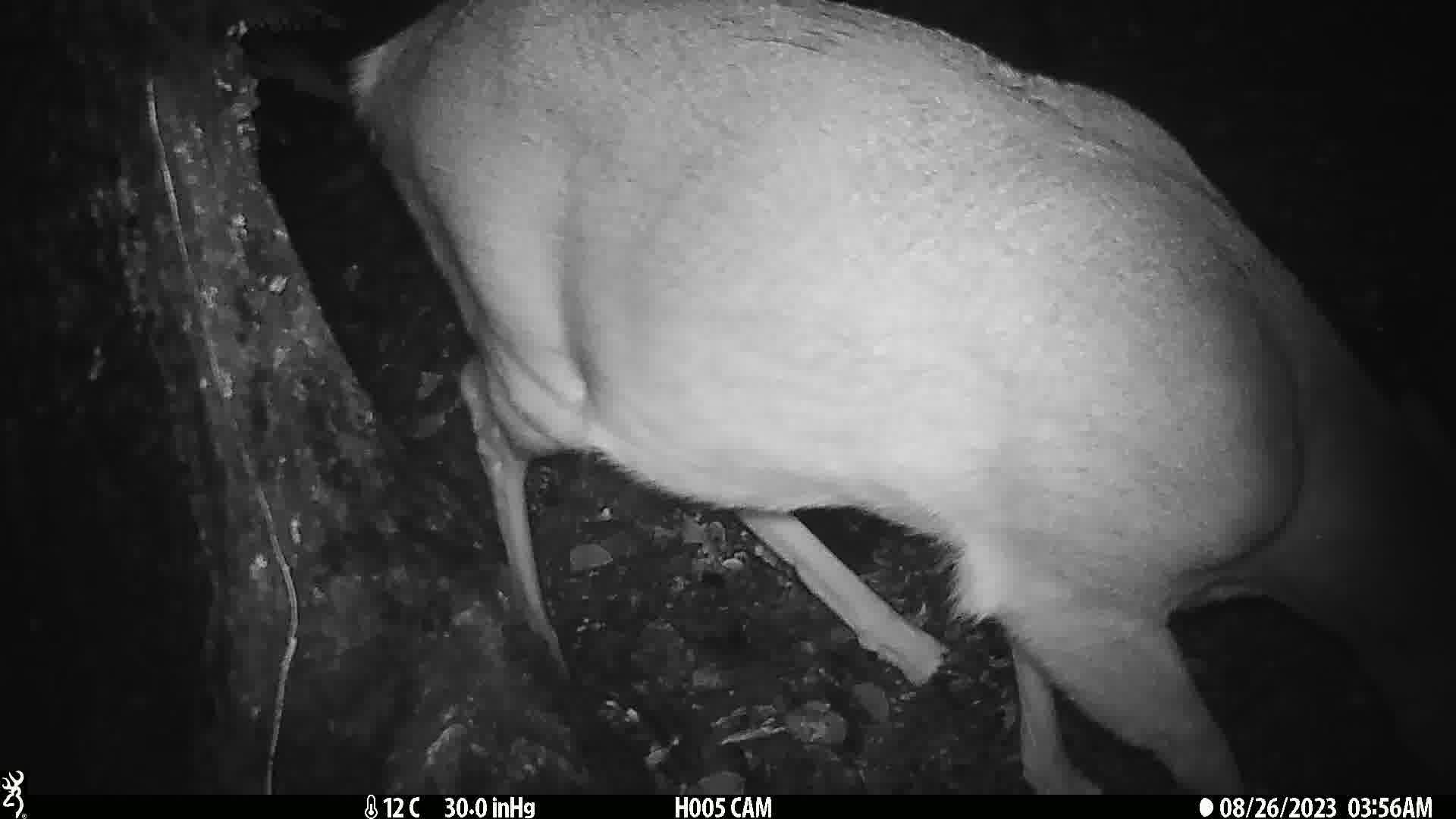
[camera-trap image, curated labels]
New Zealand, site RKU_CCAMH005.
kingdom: Animalia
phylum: Chordata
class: Mammalia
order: Artiodactyla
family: Cervidae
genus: Odocoileus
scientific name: Odocoileus virginianus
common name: white-tailed deer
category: white tailed deer